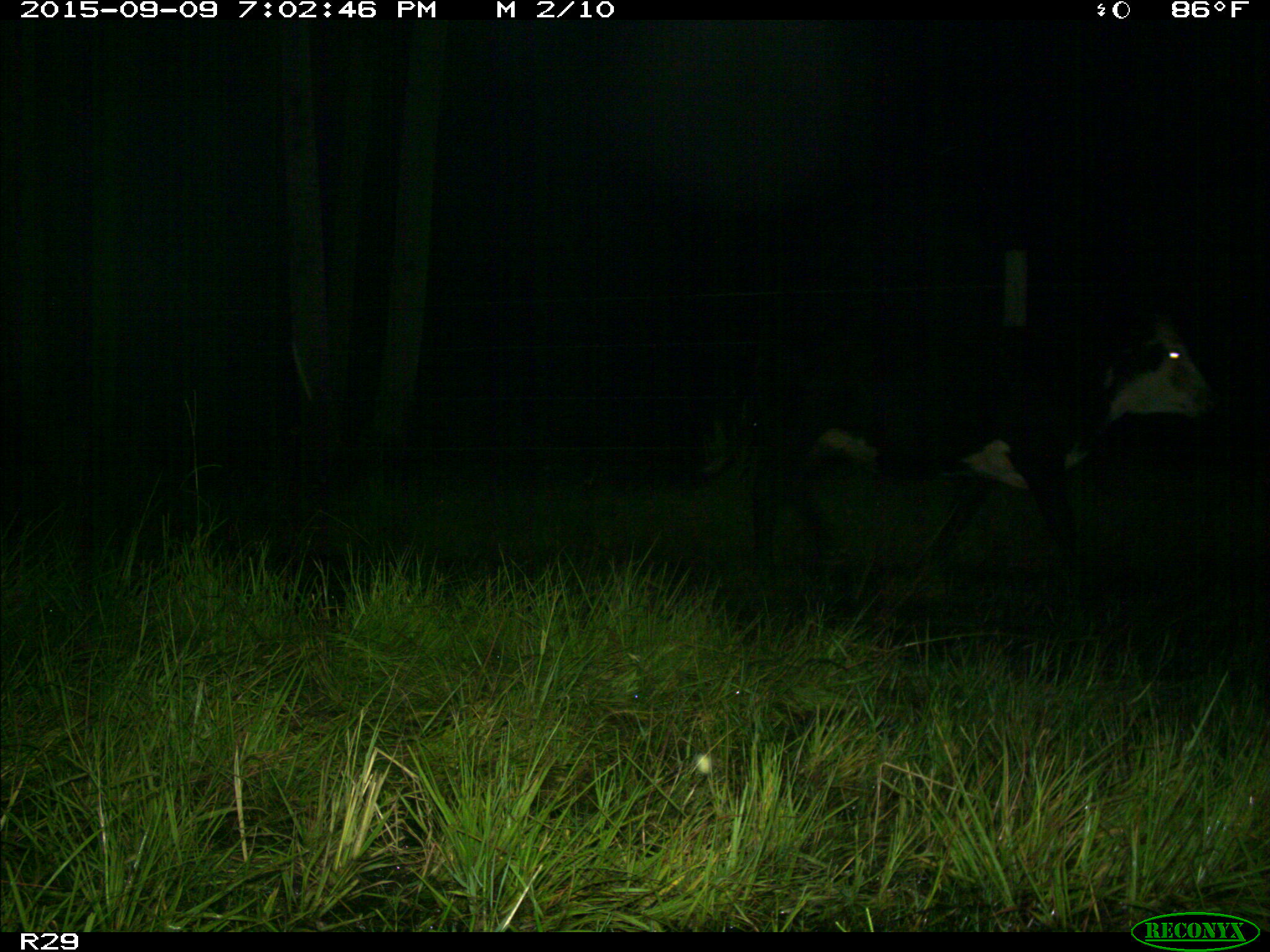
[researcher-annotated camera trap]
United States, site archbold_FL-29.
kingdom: Animalia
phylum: Chordata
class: Mammalia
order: Artiodactyla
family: Bovidae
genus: Bos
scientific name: Bos taurus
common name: domestic cow